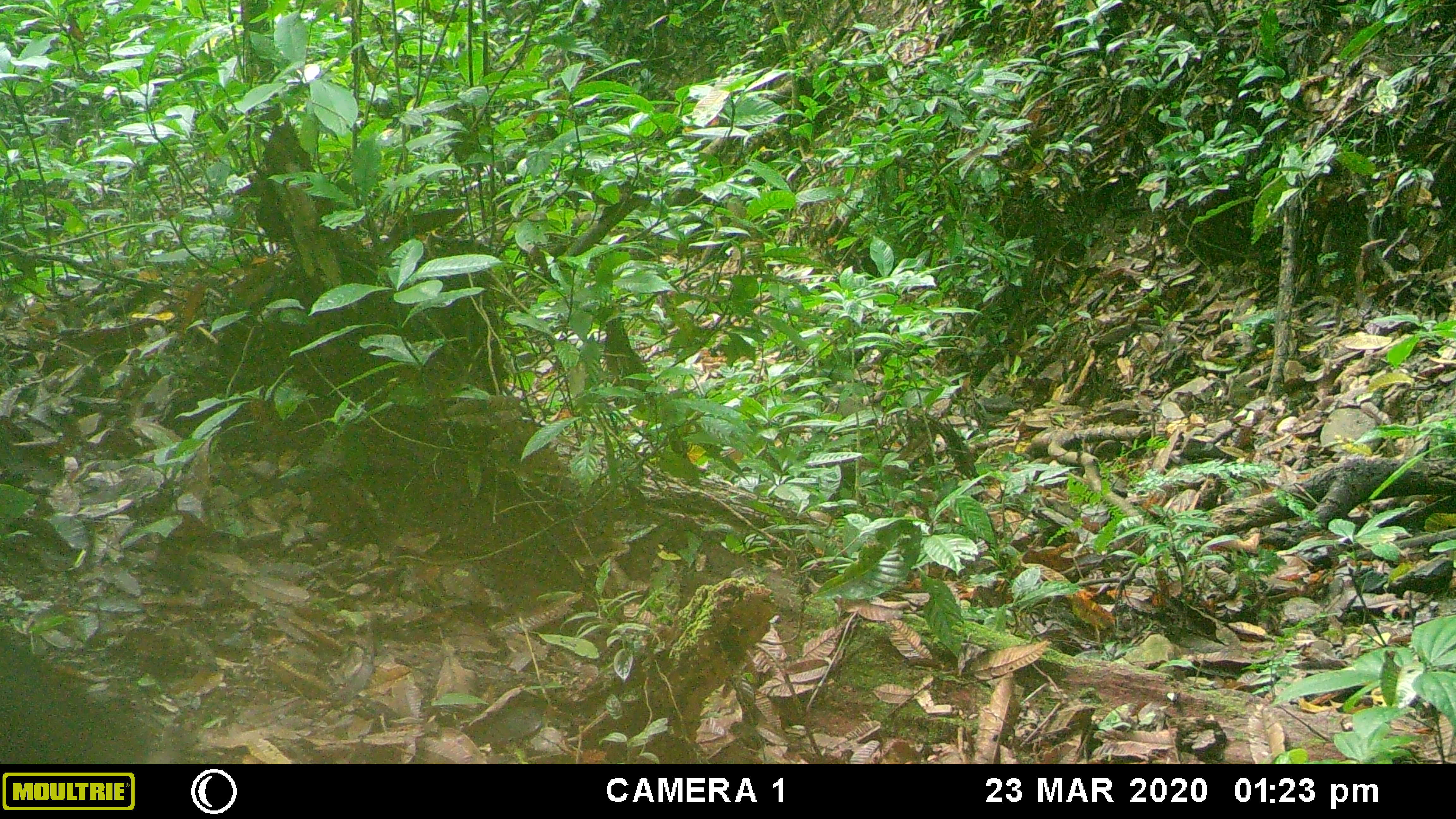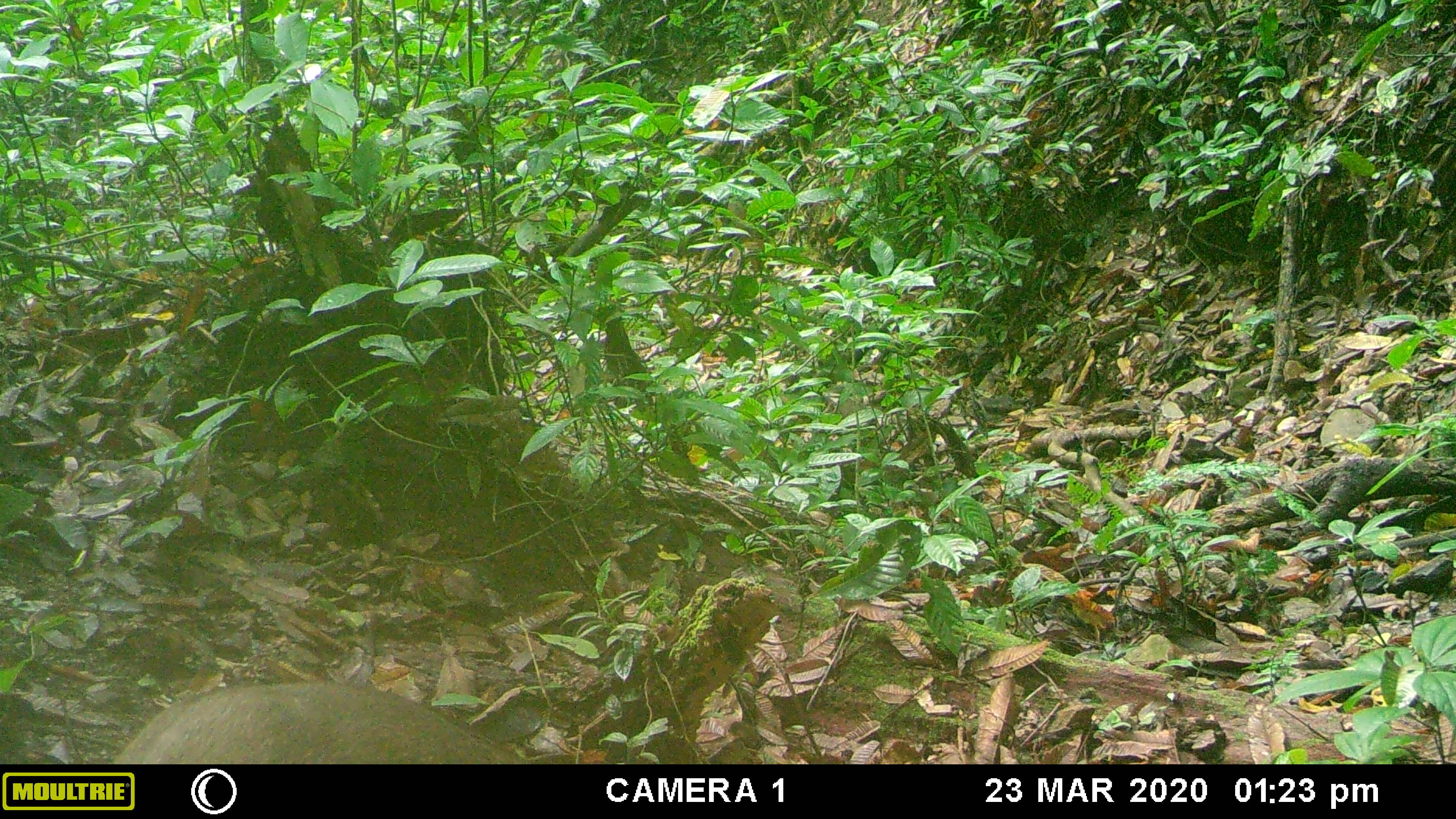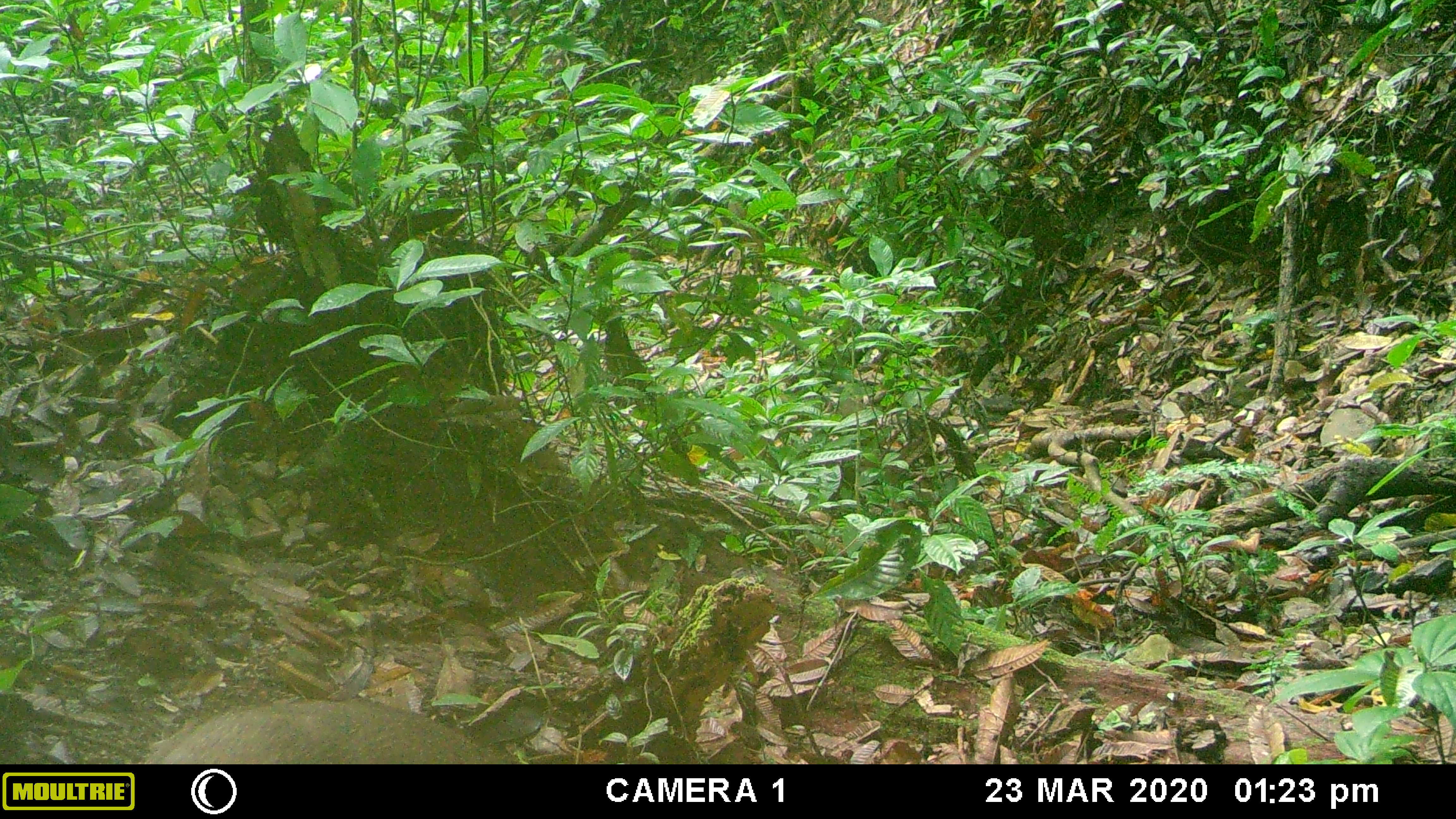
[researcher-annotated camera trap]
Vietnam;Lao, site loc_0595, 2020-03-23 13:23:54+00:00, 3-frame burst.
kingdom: Animalia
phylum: Chordata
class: Mammalia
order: Artiodactyla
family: Suidae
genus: Sus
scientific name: Sus scrofa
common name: eurasian wild pig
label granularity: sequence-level